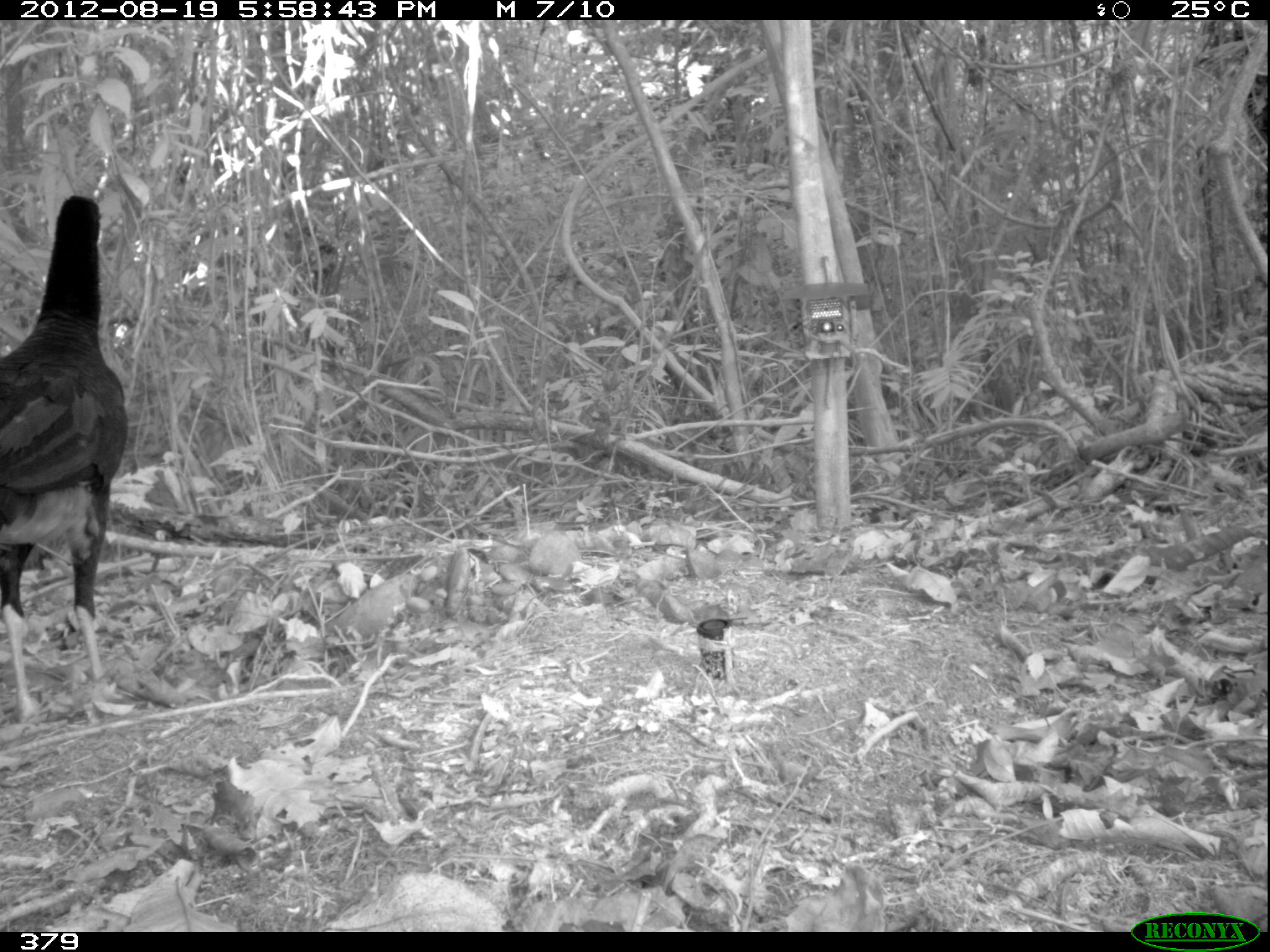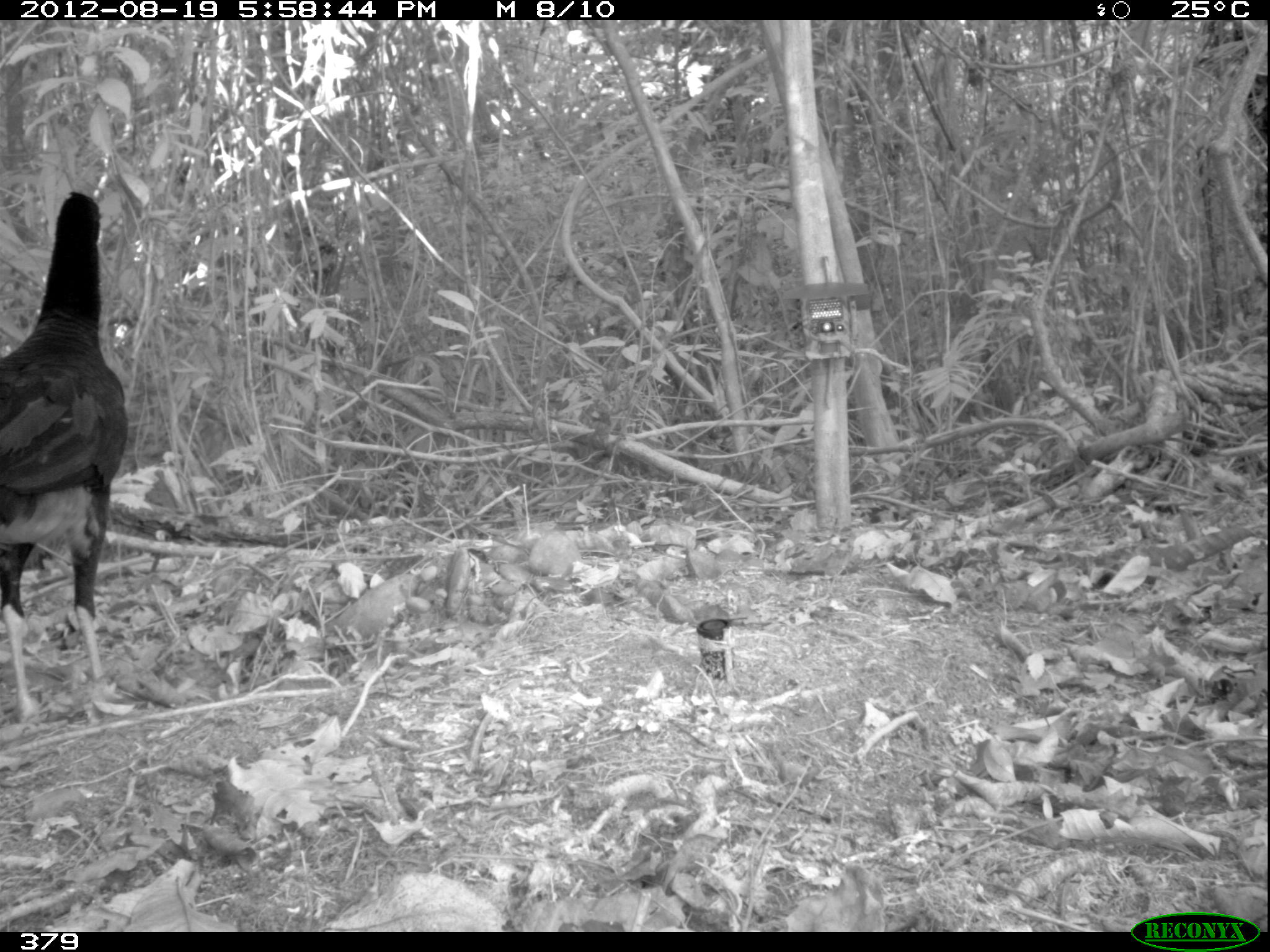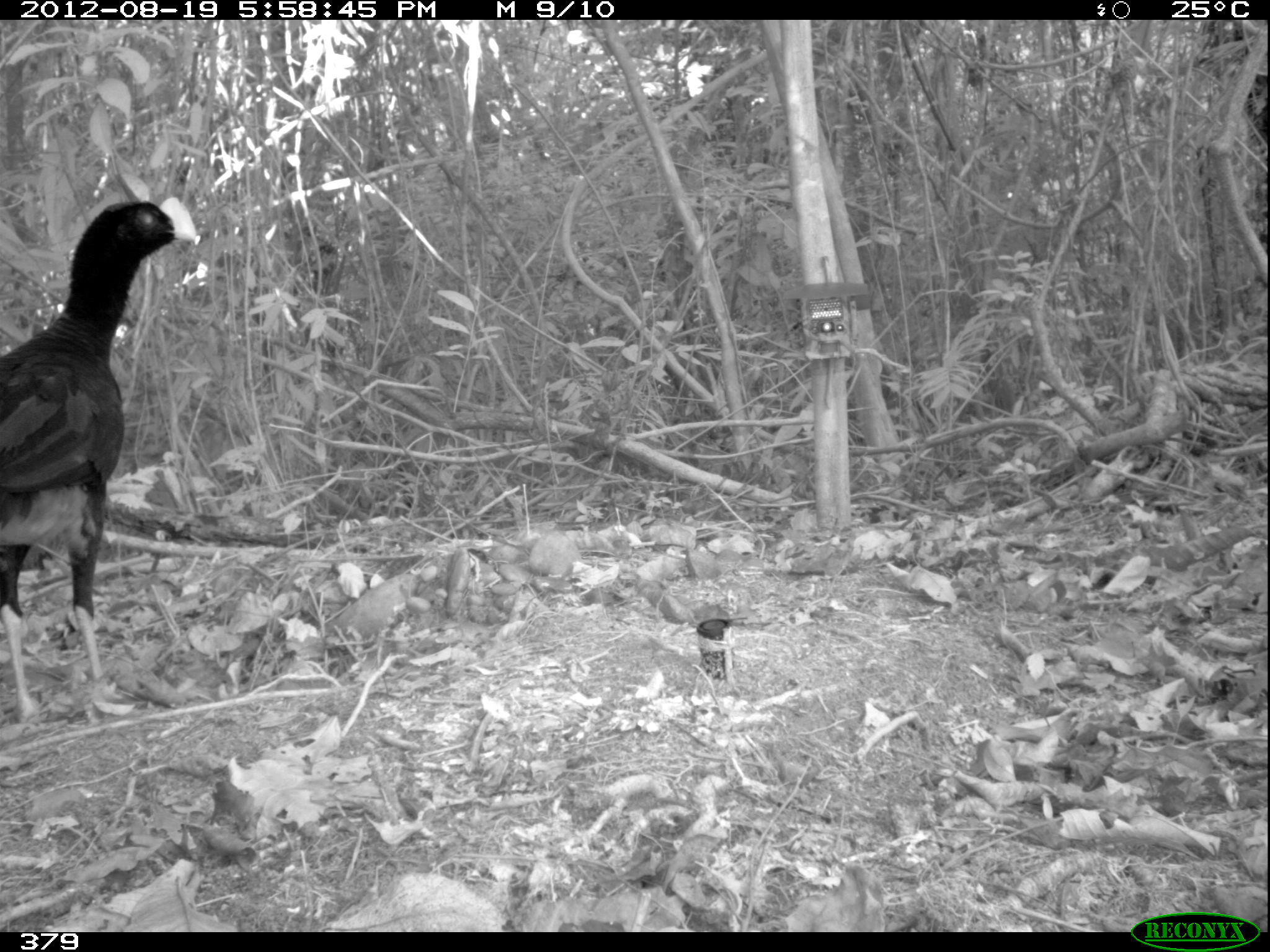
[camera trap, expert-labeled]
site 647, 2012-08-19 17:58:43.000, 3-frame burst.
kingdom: Animalia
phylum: Chordata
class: Aves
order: Galliformes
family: Cracidae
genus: Mitu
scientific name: Mitu tuberosum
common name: razor-billed curassow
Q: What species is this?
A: Mitu tuberosum (razor-billed curassow).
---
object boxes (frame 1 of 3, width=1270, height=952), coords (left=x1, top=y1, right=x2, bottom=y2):
mitu tuberosum: (left=0, top=193, right=126, bottom=718)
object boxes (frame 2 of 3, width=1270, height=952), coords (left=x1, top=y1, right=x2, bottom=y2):
mitu tuberosum: (left=0, top=190, right=126, bottom=718)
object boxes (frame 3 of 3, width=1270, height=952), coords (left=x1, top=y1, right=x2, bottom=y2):
mitu tuberosum: (left=0, top=195, right=195, bottom=718)